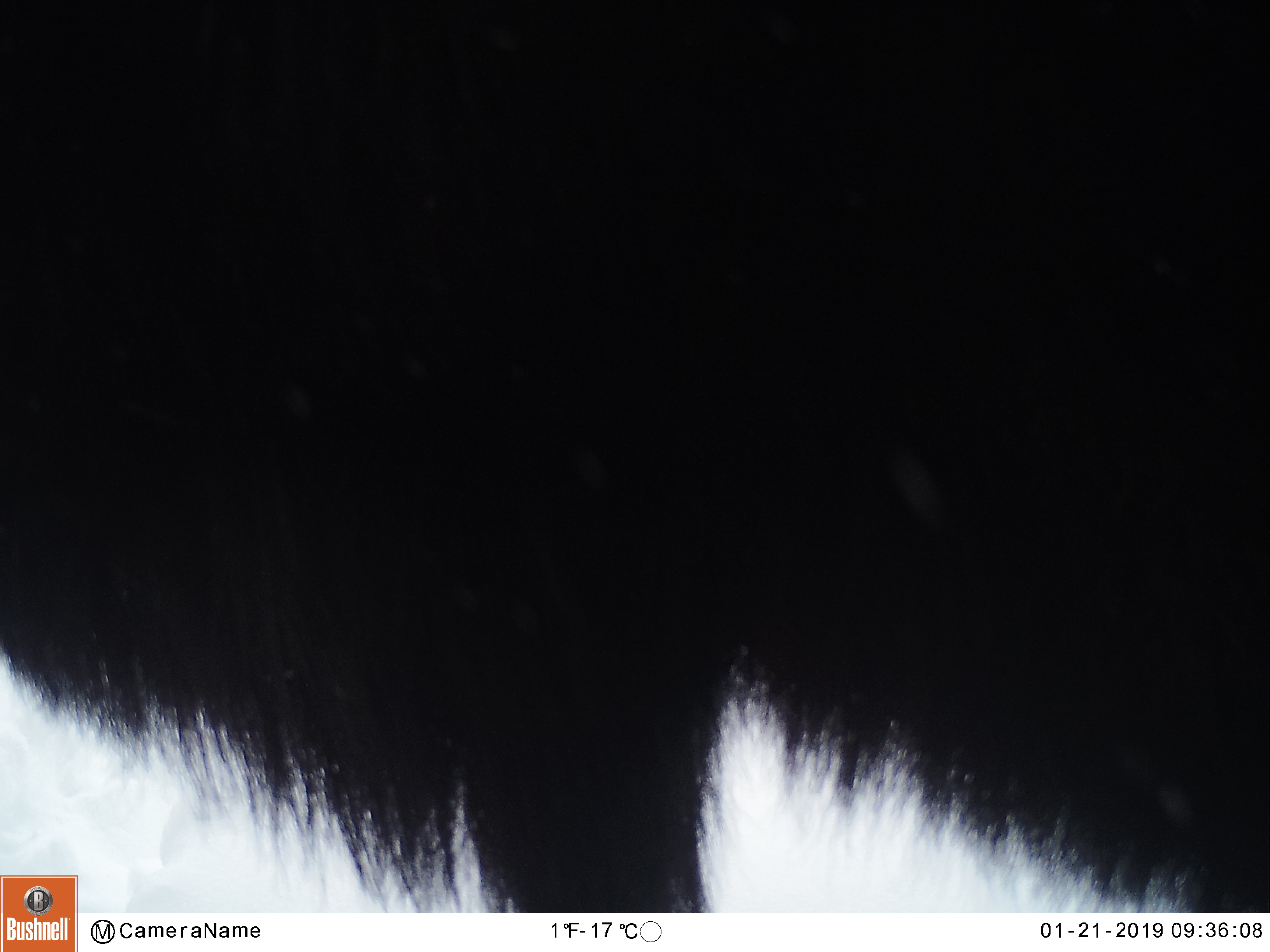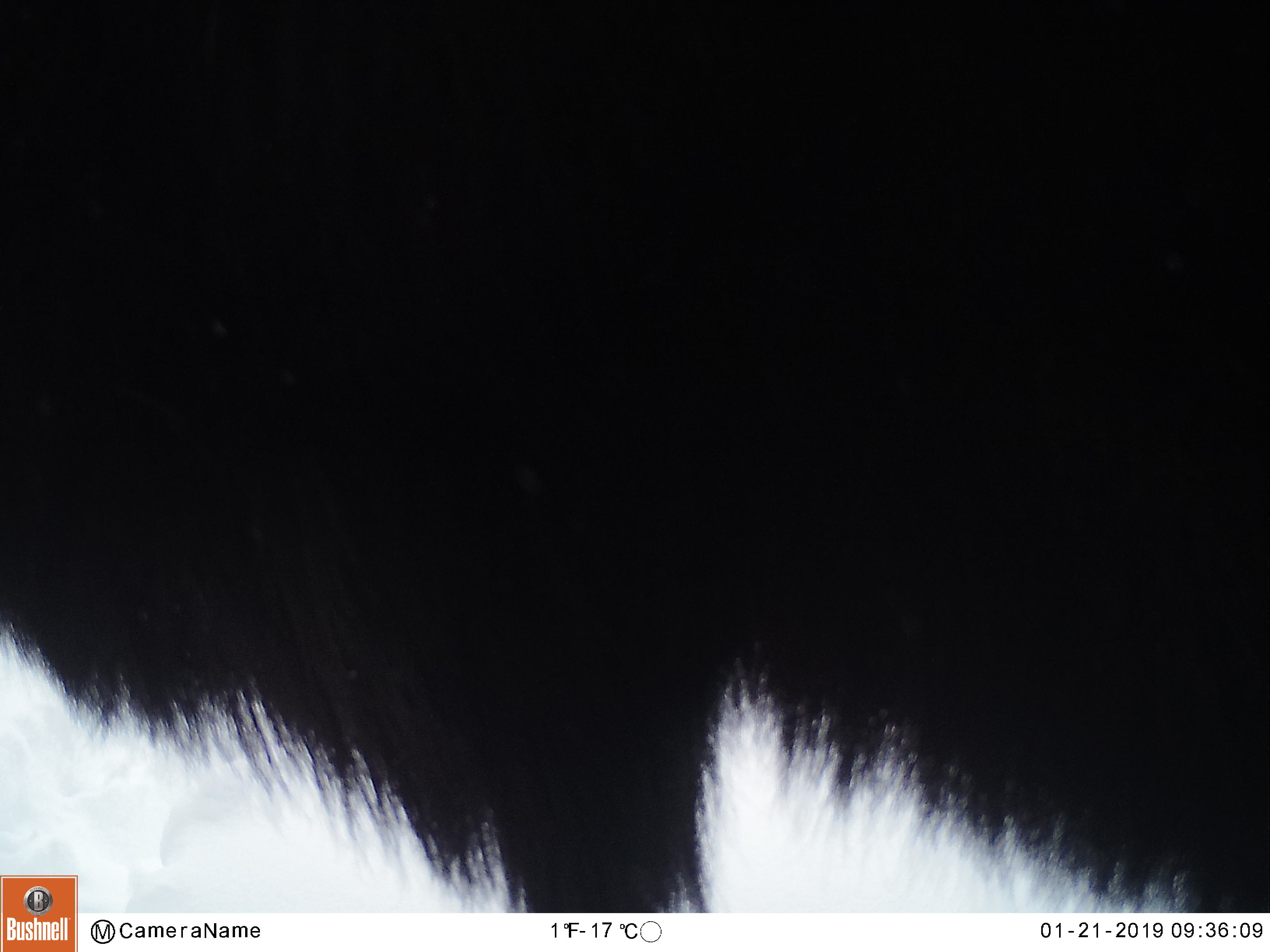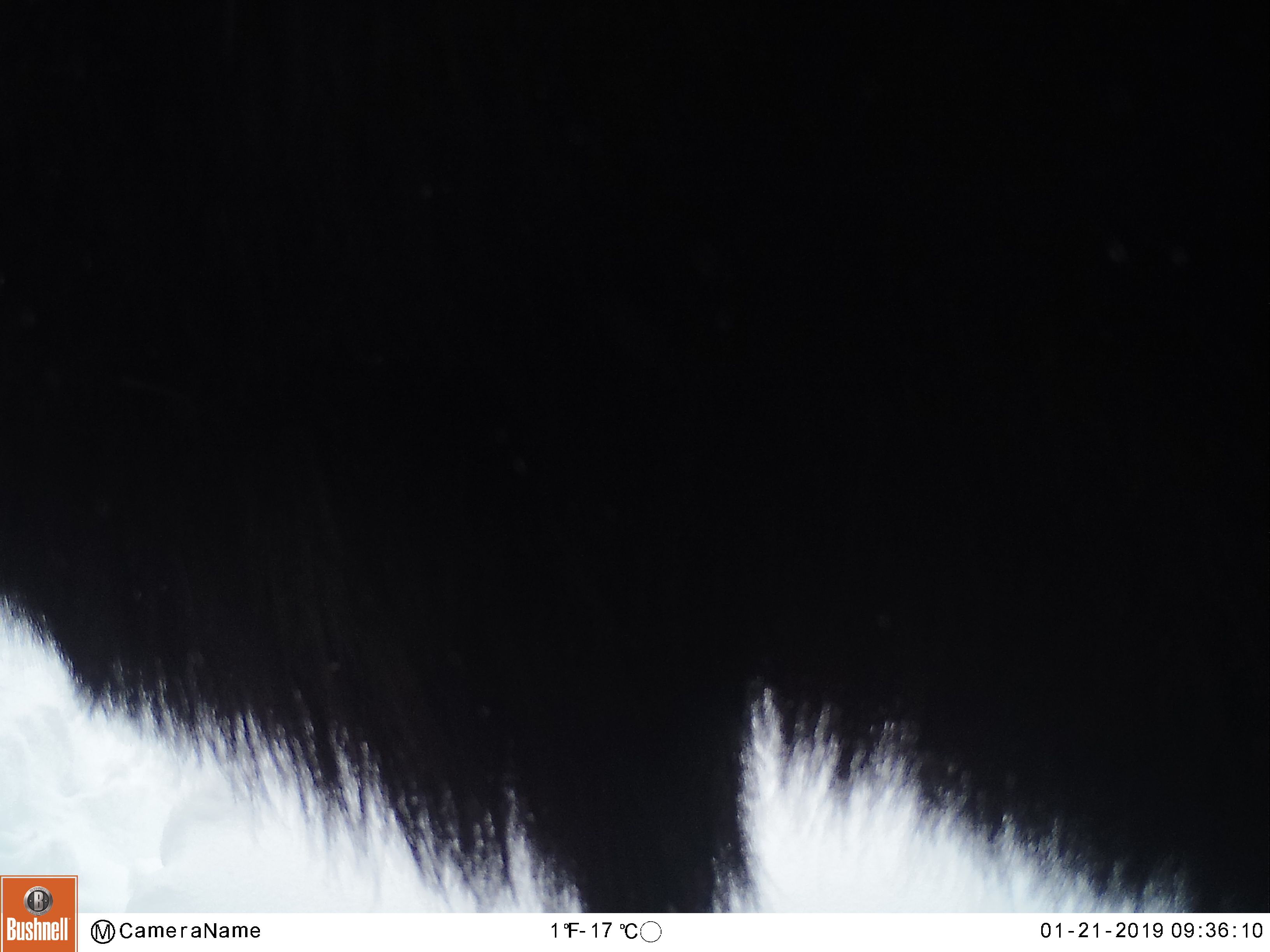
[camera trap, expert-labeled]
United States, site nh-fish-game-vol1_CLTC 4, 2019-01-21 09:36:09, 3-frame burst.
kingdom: Animalia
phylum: Chordata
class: Mammalia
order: Artiodactyla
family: Cervidae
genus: Alces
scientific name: Alces alces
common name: moose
Moose (Alces alces).